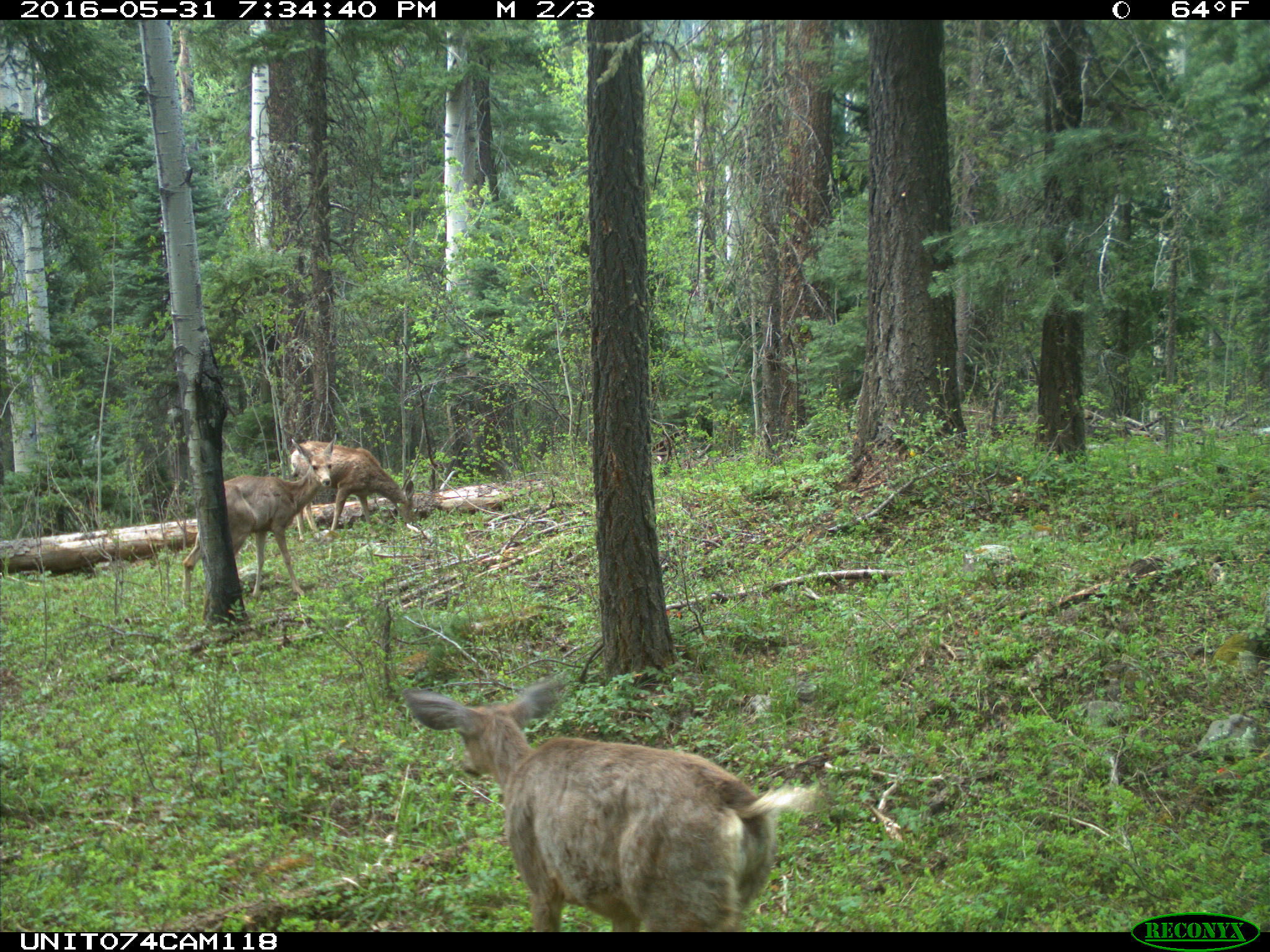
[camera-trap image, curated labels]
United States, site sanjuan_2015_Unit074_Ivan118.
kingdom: Animalia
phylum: Chordata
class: Mammalia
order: Artiodactyla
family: Cervidae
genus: Odocoileus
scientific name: Odocoileus hemionus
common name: mule deer